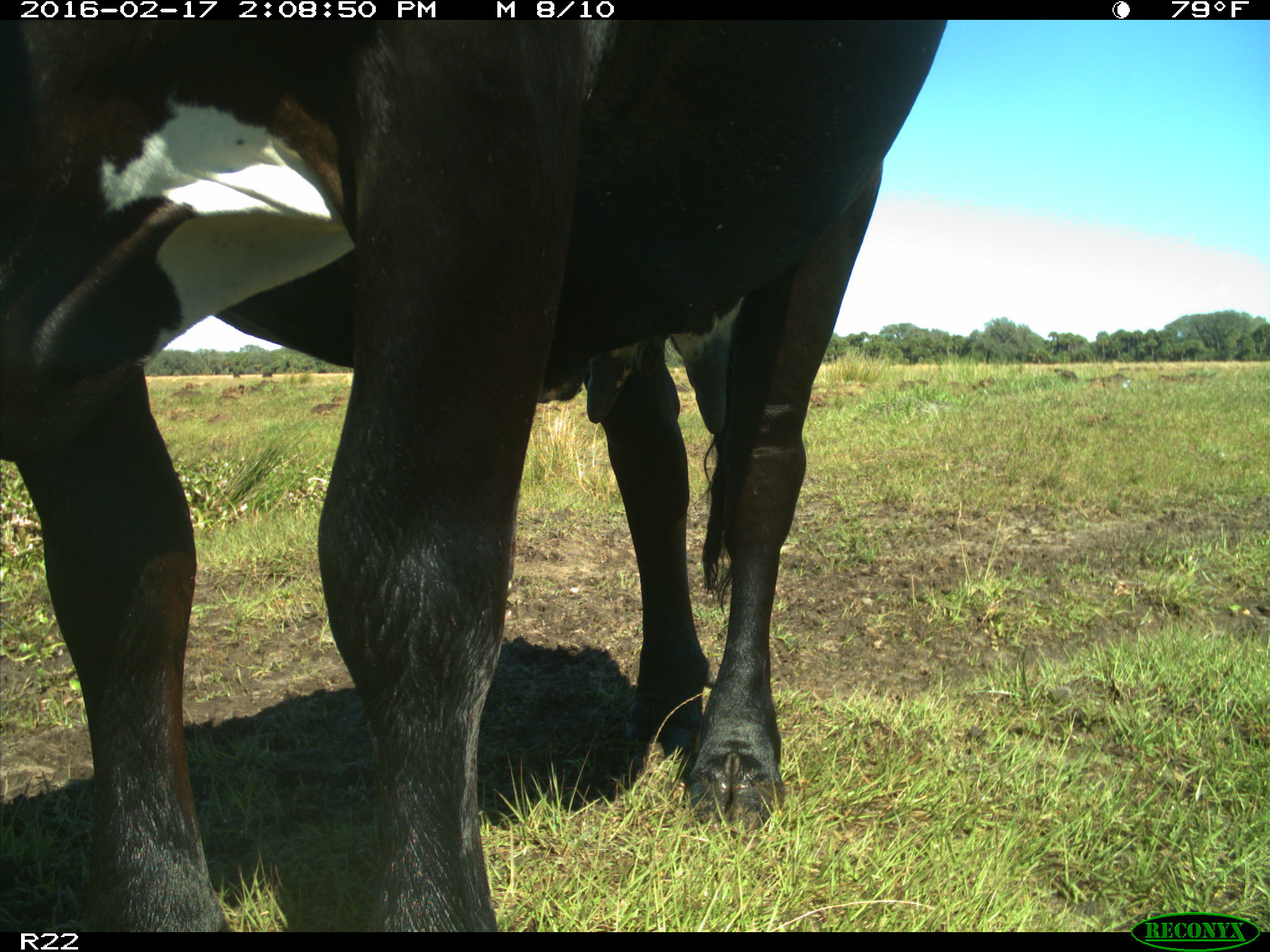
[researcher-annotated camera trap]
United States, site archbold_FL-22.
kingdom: Animalia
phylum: Chordata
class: Mammalia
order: Artiodactyla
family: Bovidae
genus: Bos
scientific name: Bos taurus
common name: domestic cow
Bos taurus (domestic cow).